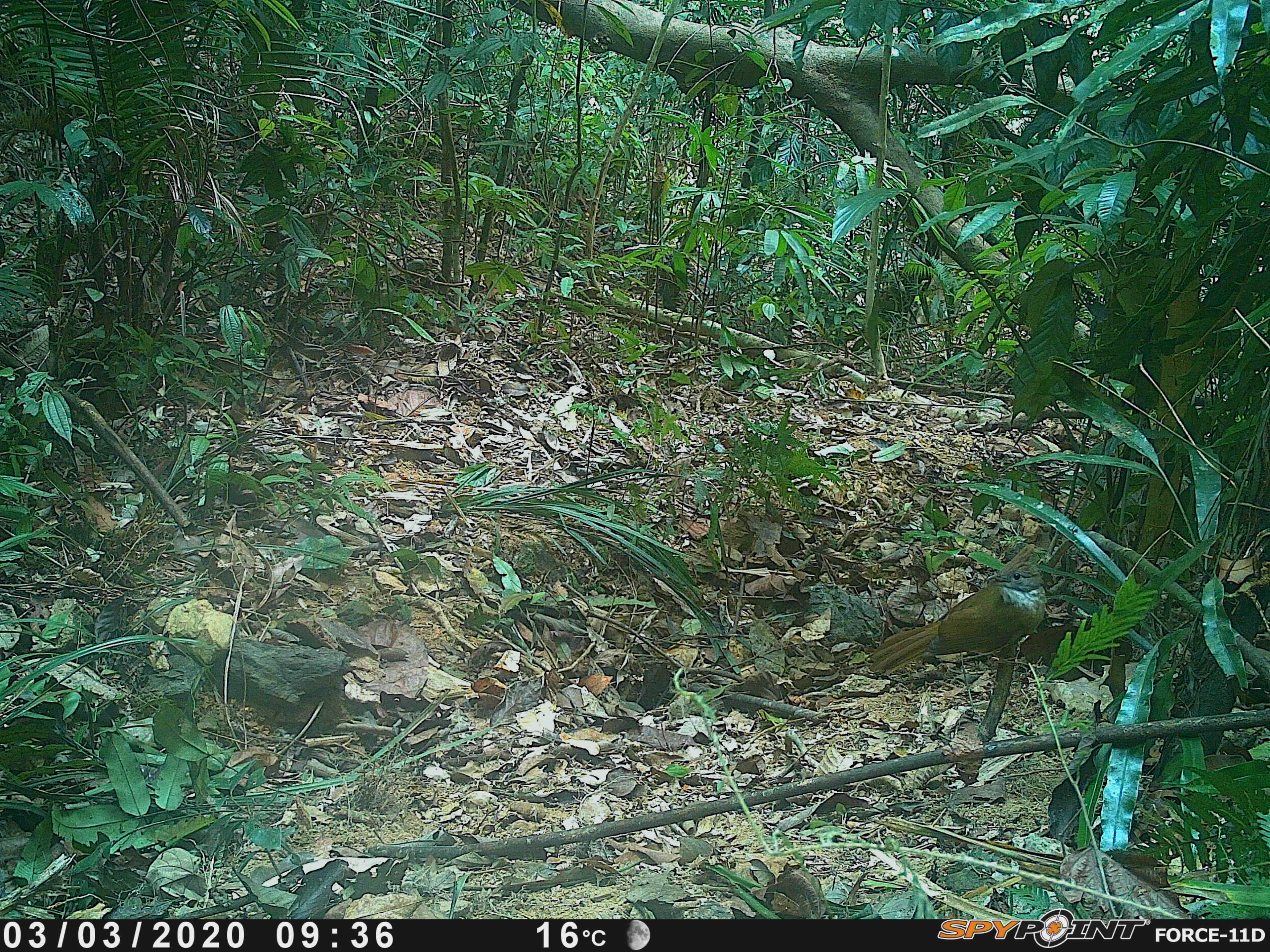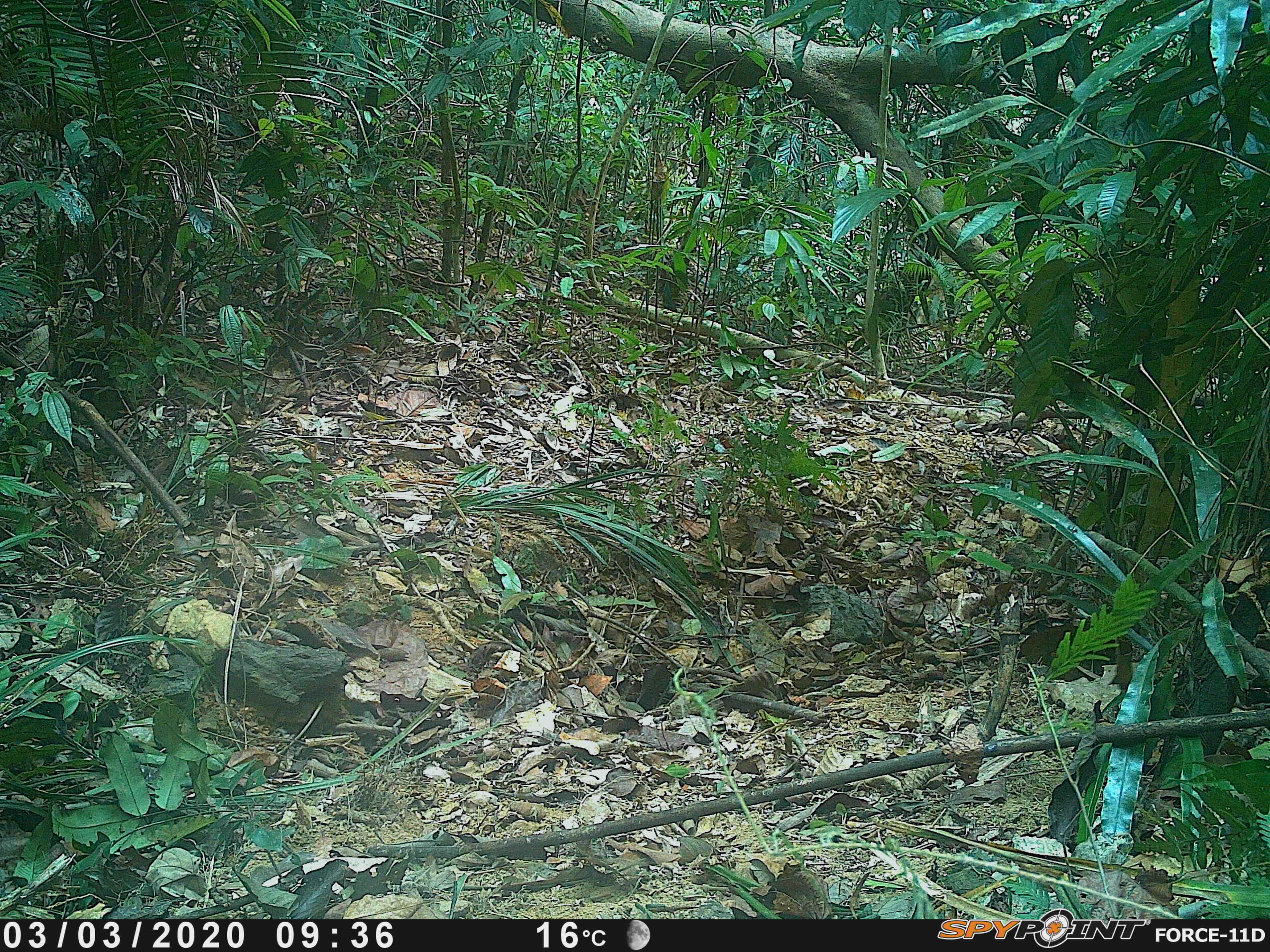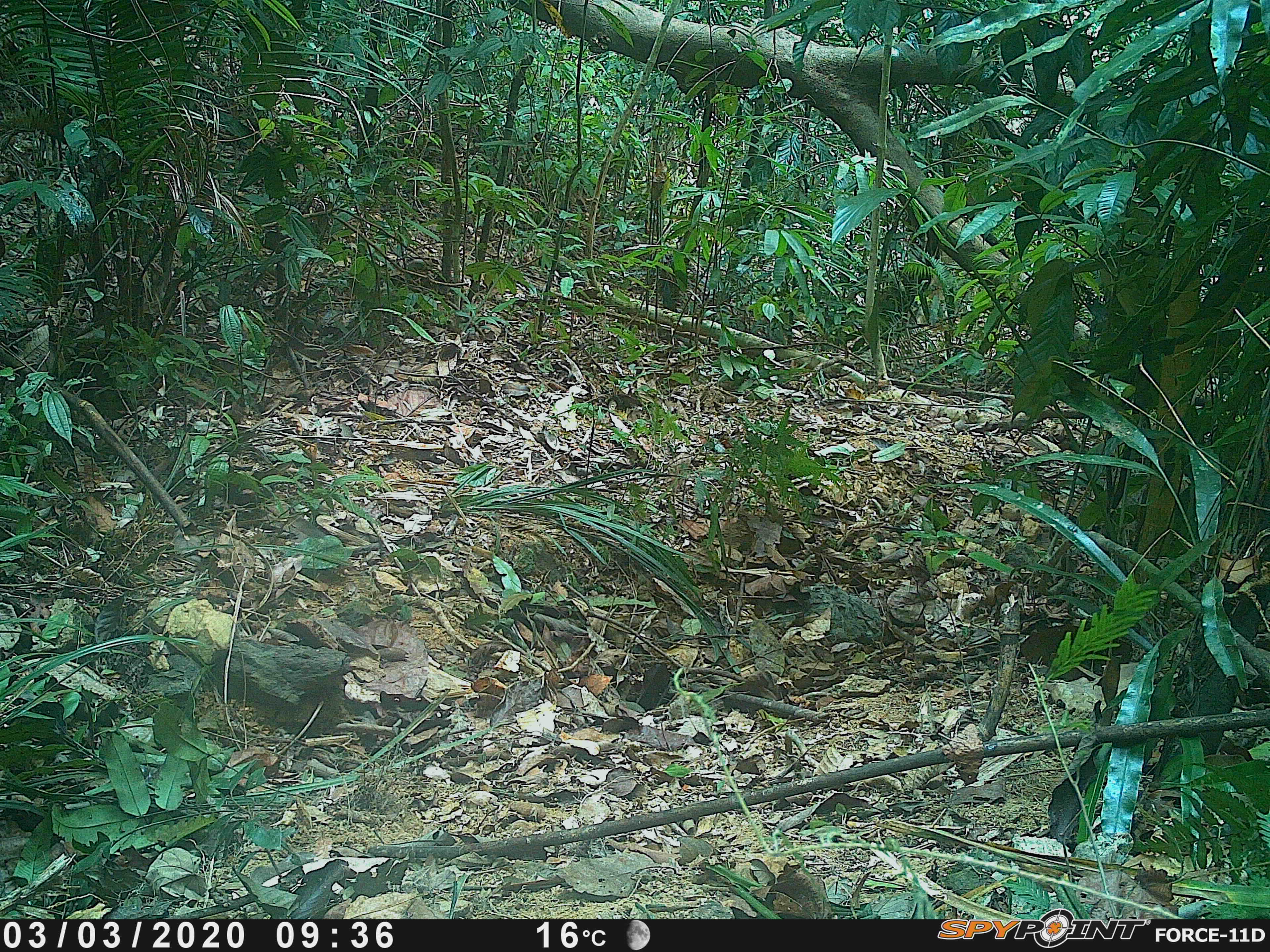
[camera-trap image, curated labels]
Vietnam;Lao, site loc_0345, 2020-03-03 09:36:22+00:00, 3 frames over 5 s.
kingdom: Animalia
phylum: Chordata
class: Aves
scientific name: Aves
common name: bird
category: unidentified bird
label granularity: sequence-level